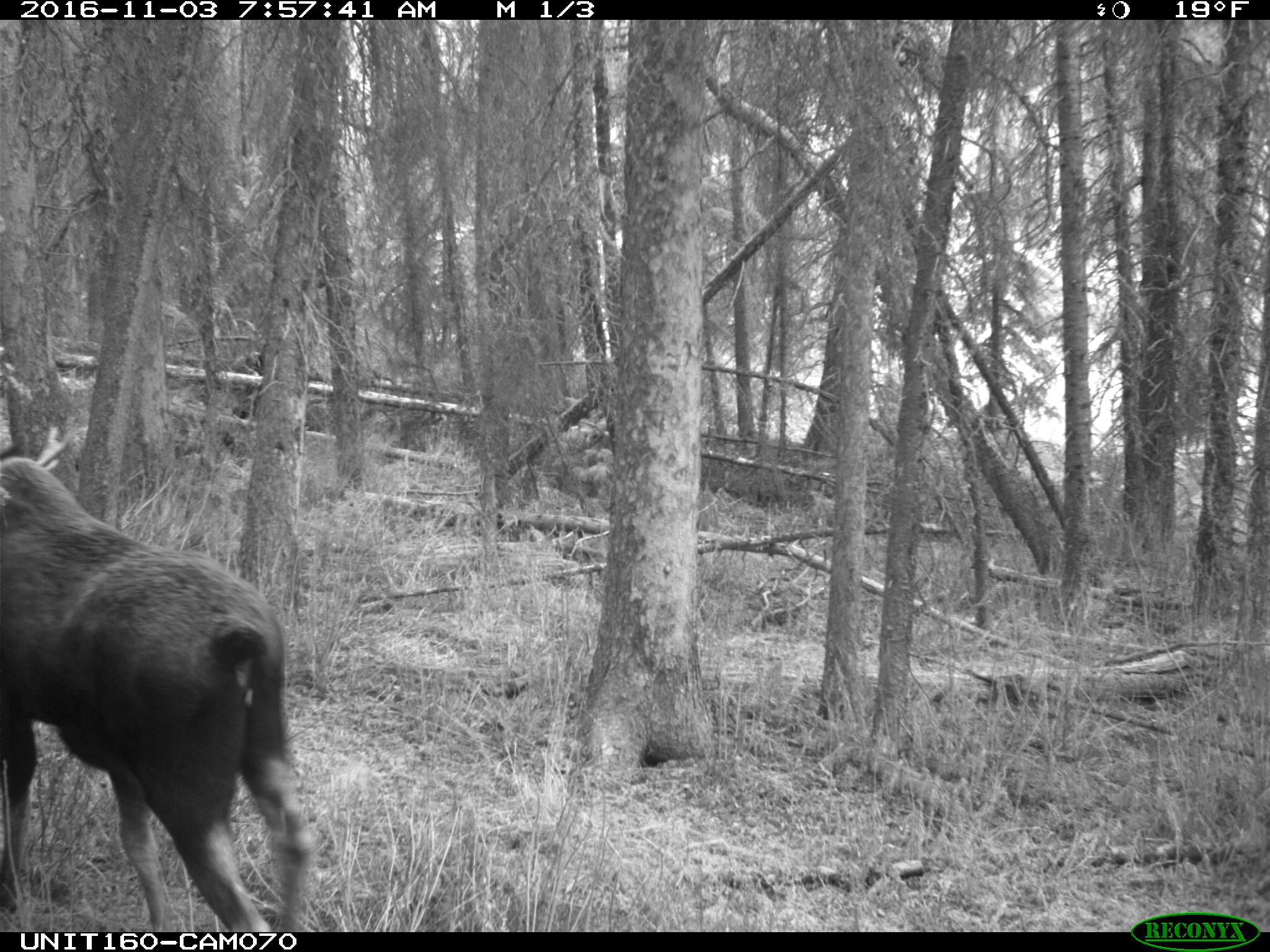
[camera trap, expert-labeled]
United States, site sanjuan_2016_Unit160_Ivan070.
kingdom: Animalia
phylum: Chordata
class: Mammalia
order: Artiodactyla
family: Cervidae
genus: Alces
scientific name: Alces alces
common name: moose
Alces alces (moose).